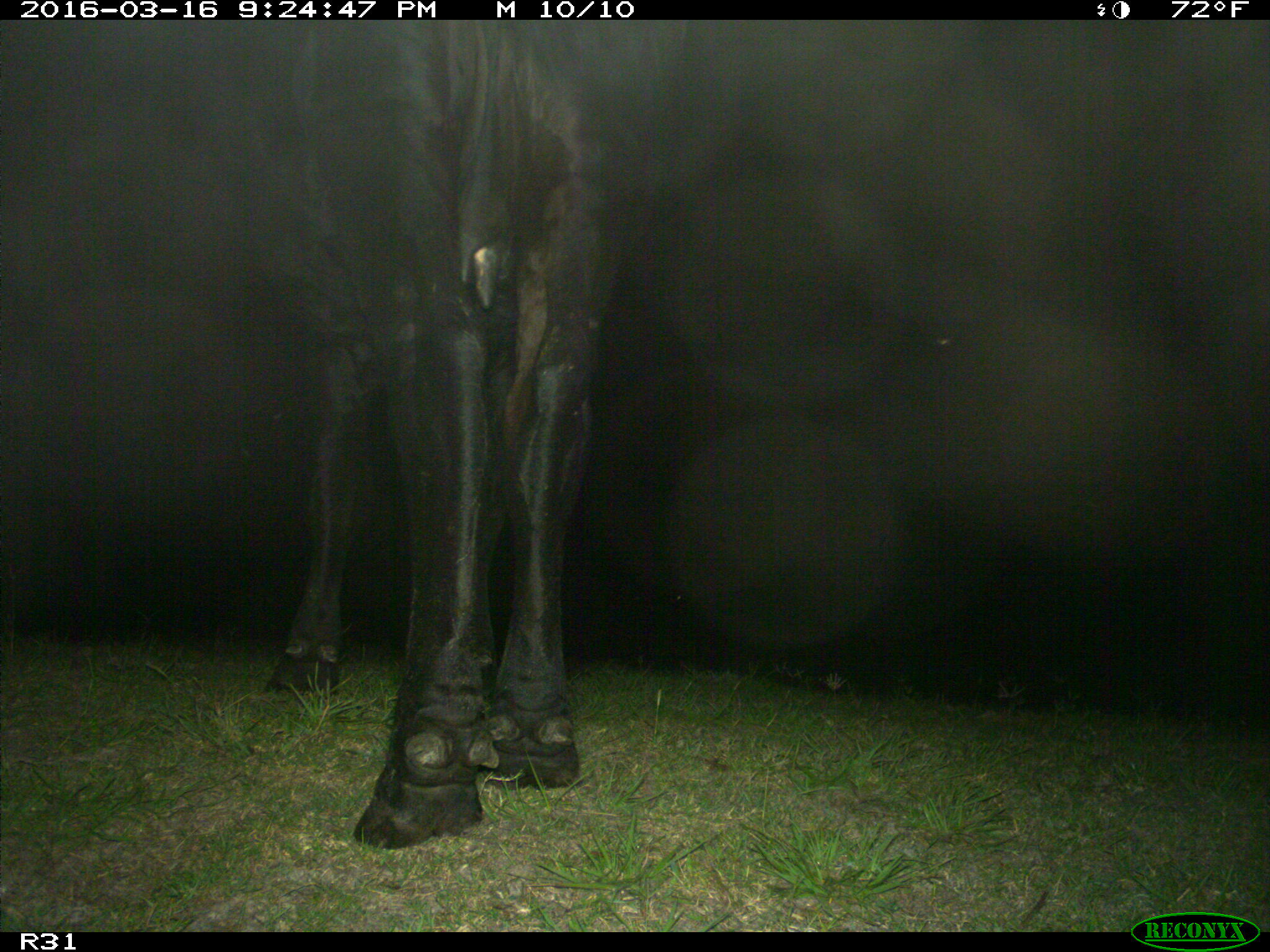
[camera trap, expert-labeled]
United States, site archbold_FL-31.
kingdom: Animalia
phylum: Chordata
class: Mammalia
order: Artiodactyla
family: Bovidae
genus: Bos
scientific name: Bos taurus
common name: domestic cow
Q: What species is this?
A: Bos taurus (domestic cow).